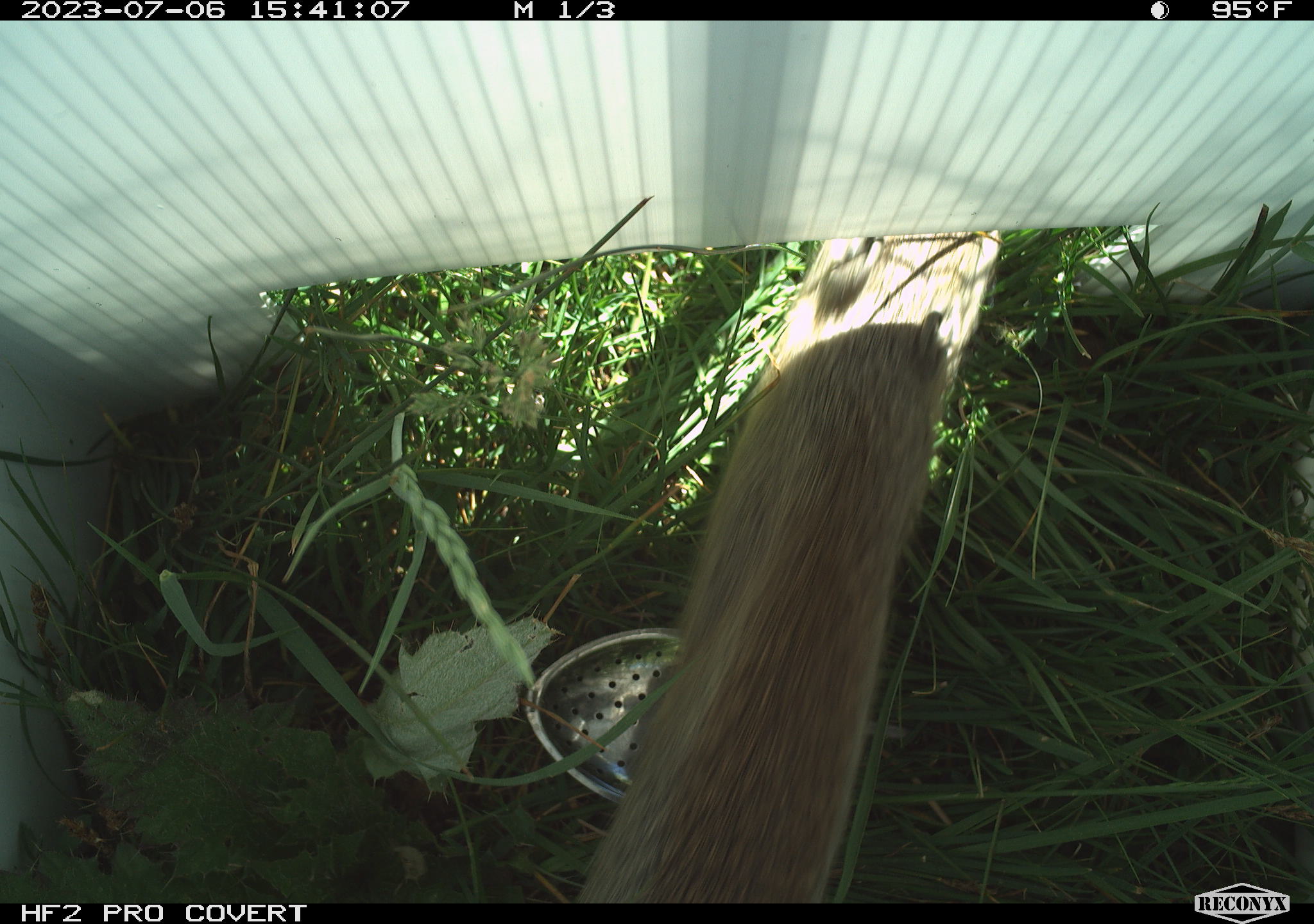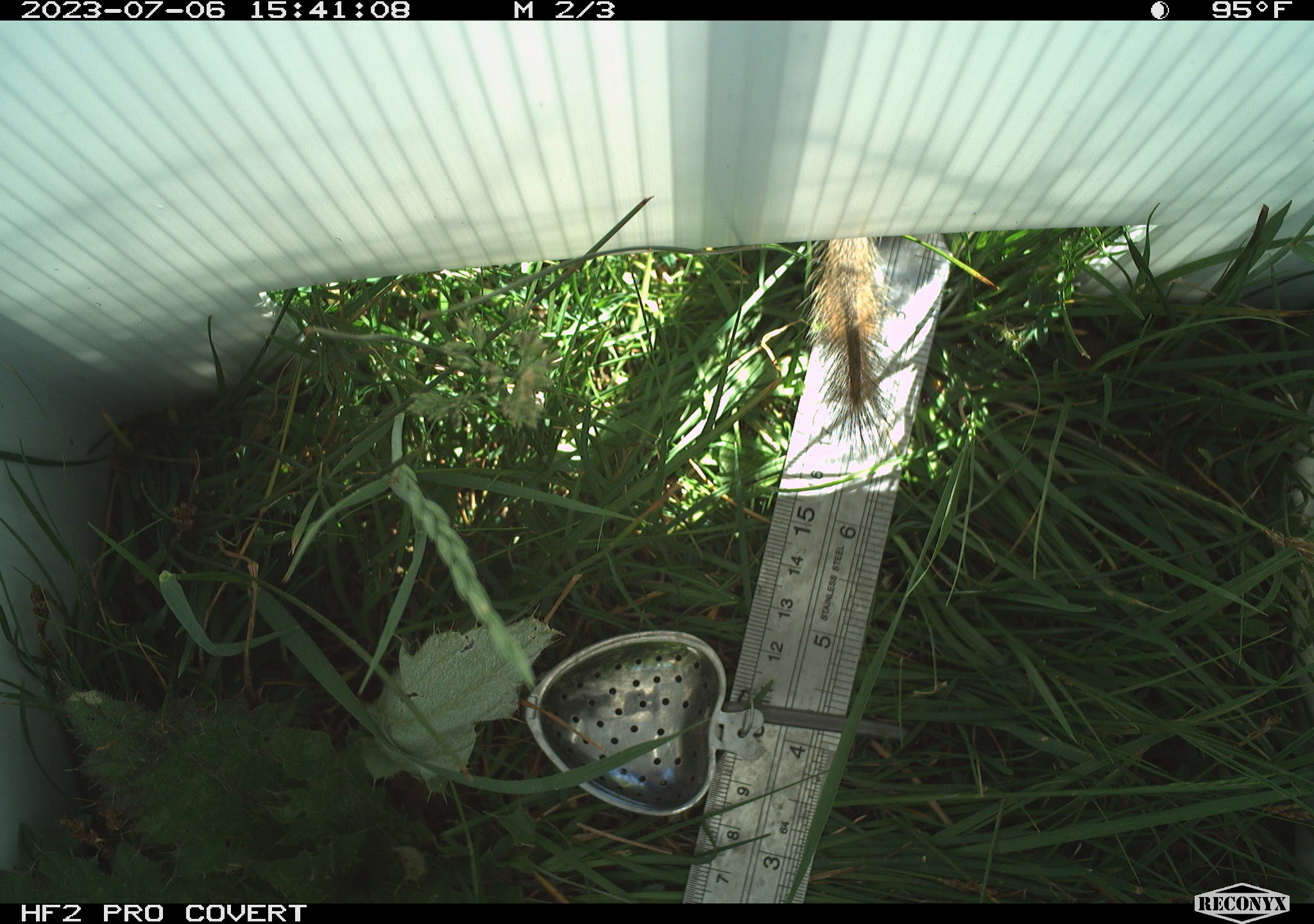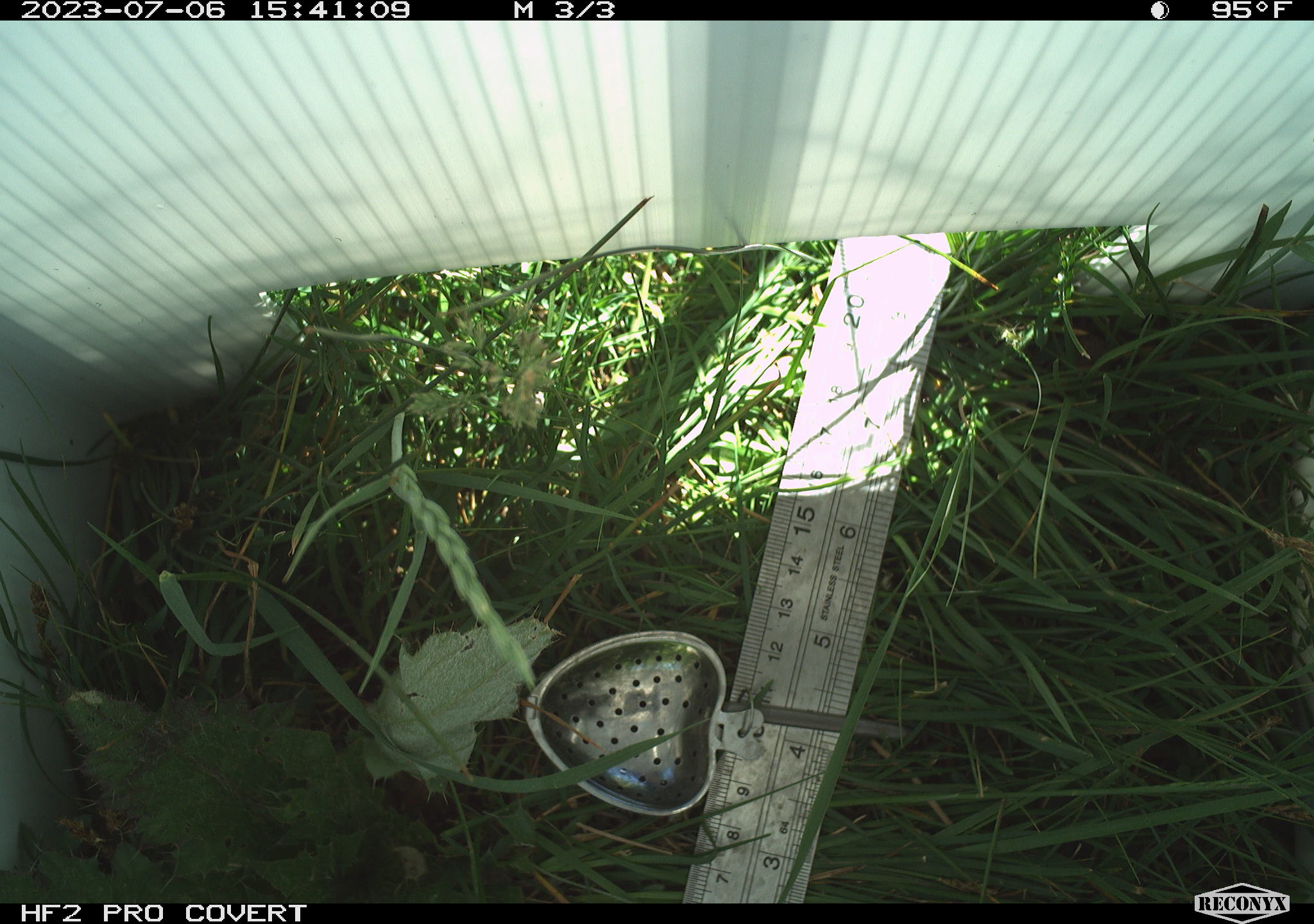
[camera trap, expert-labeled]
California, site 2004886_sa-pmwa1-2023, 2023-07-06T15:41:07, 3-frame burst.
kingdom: Animalia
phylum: Chordata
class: Mammalia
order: Rodentia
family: Sciuridae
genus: Urocitellus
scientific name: Urocitellus beldingi beldingi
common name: belding's ground squirrel